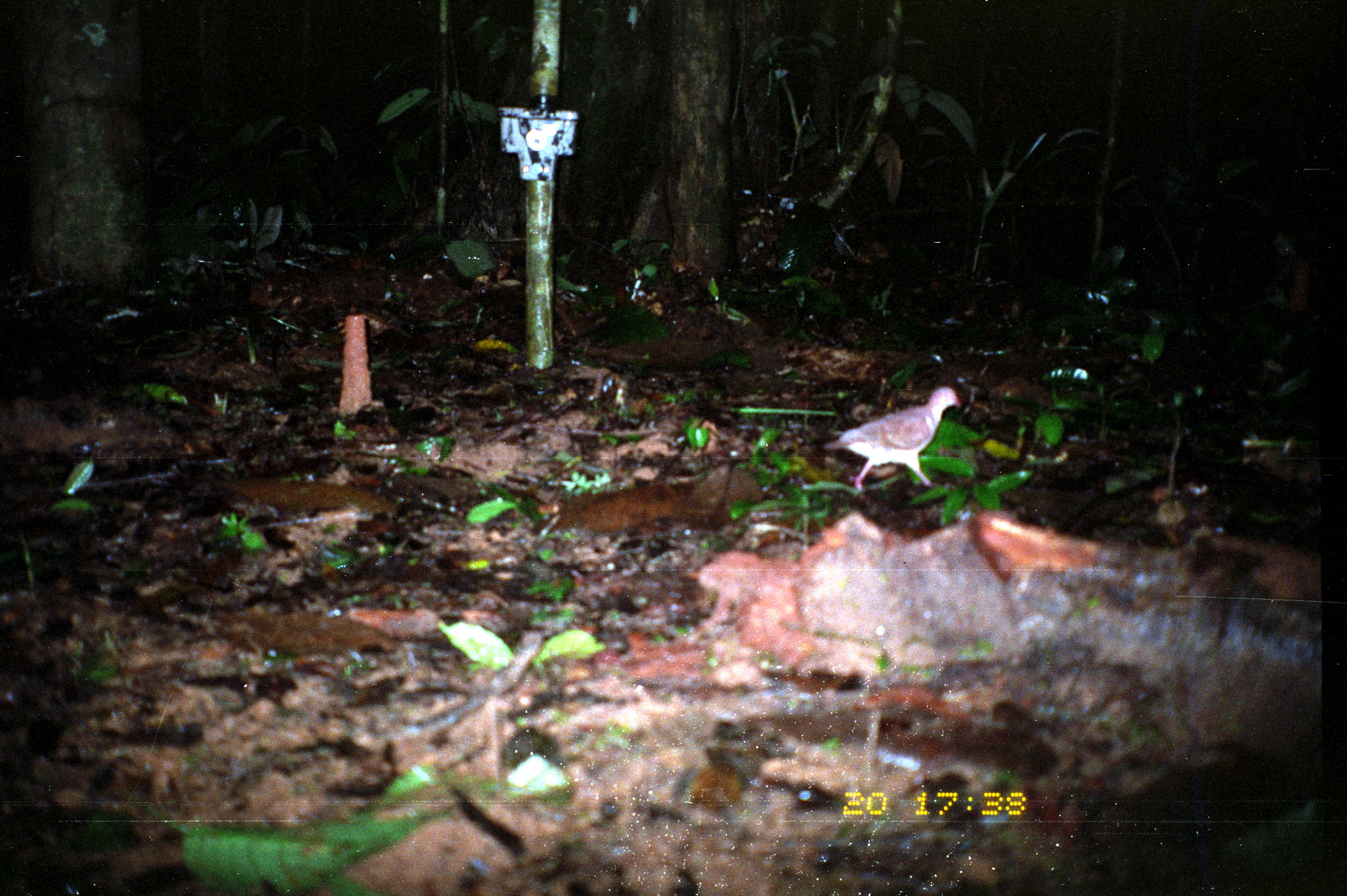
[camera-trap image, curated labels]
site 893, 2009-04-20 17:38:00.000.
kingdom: Animalia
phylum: Chordata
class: Aves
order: Columbiformes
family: Columbidae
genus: Geotrygon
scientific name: Geotrygon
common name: geotrygon doves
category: geotrygon sp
Geotrygon sp (geotrygon doves) (Geotrygon).